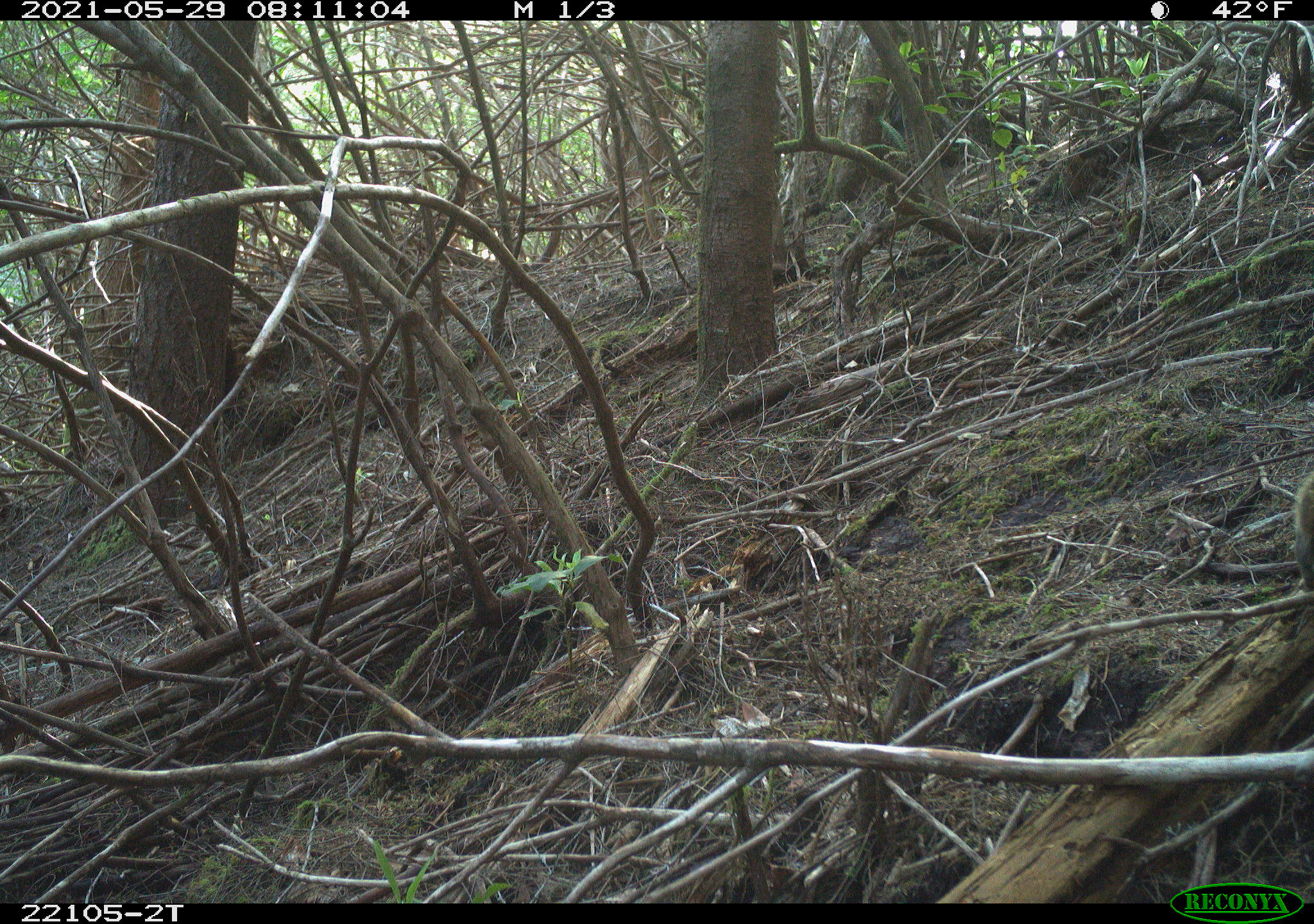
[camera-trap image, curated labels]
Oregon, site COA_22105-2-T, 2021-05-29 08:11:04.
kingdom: Animalia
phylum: Chordata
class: Mammalia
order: Rodentia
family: Sciuridae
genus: Tamiasciurus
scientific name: Tamiasciurus douglasii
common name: douglas squirrel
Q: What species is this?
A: Douglas squirrel (Tamiasciurus douglasii).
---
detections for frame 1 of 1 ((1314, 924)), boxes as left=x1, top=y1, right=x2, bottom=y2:
douglas squirrel: left=1274, top=461, right=1312, bottom=609